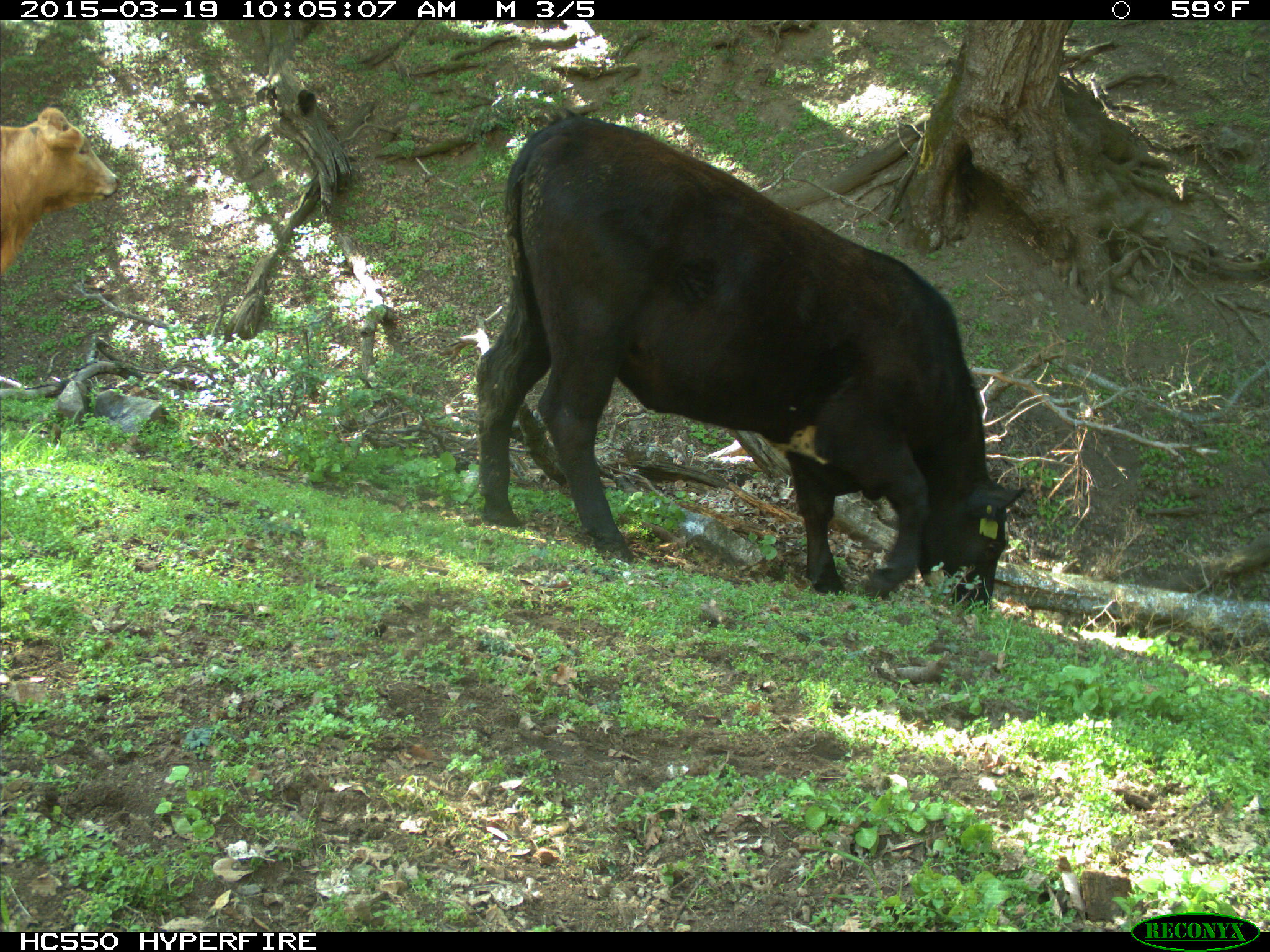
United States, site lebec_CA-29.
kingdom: Animalia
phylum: Chordata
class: Mammalia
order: Artiodactyla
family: Bovidae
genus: Bos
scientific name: Bos taurus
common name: domestic cow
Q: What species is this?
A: Bos taurus (domestic cow).